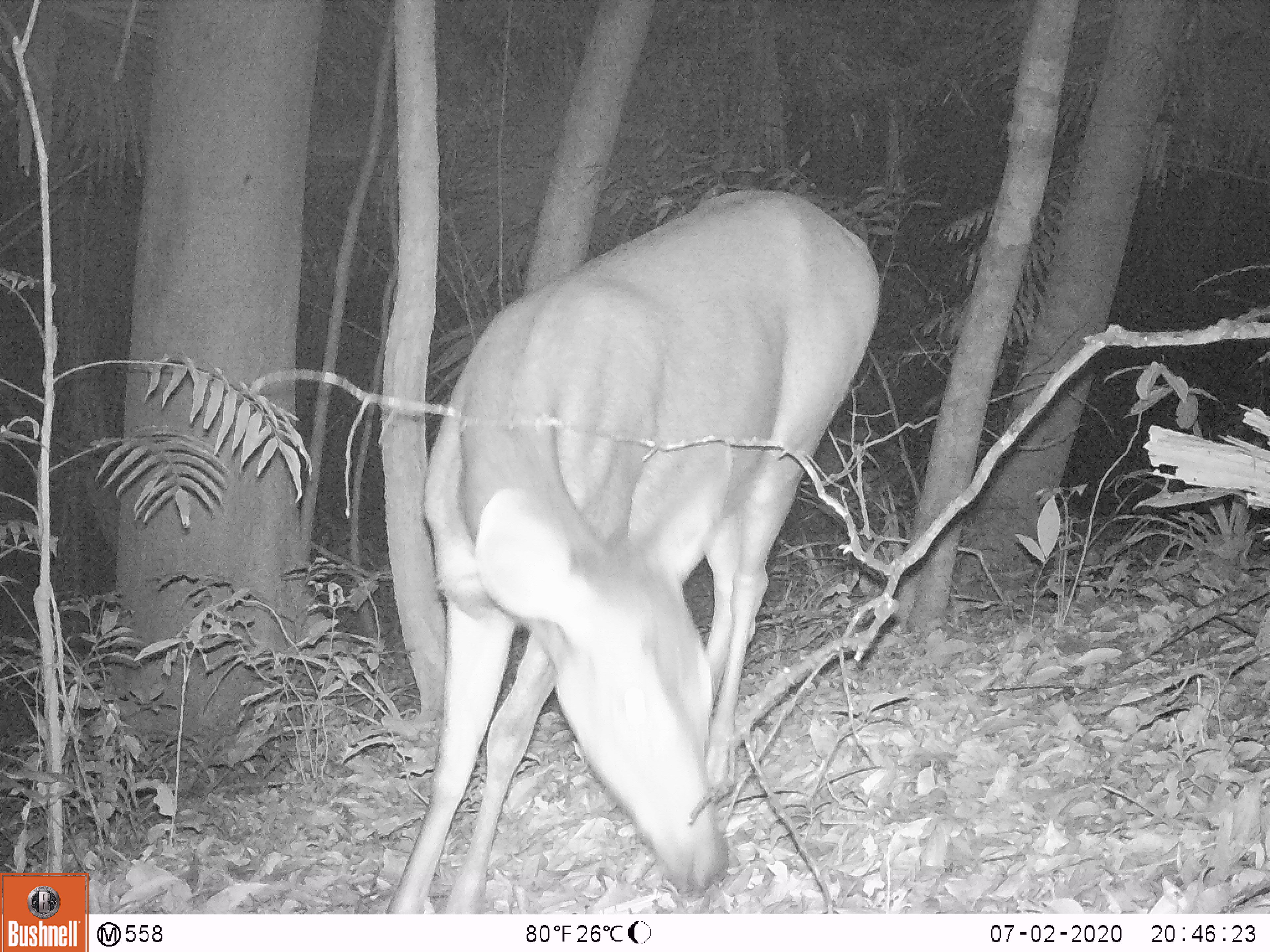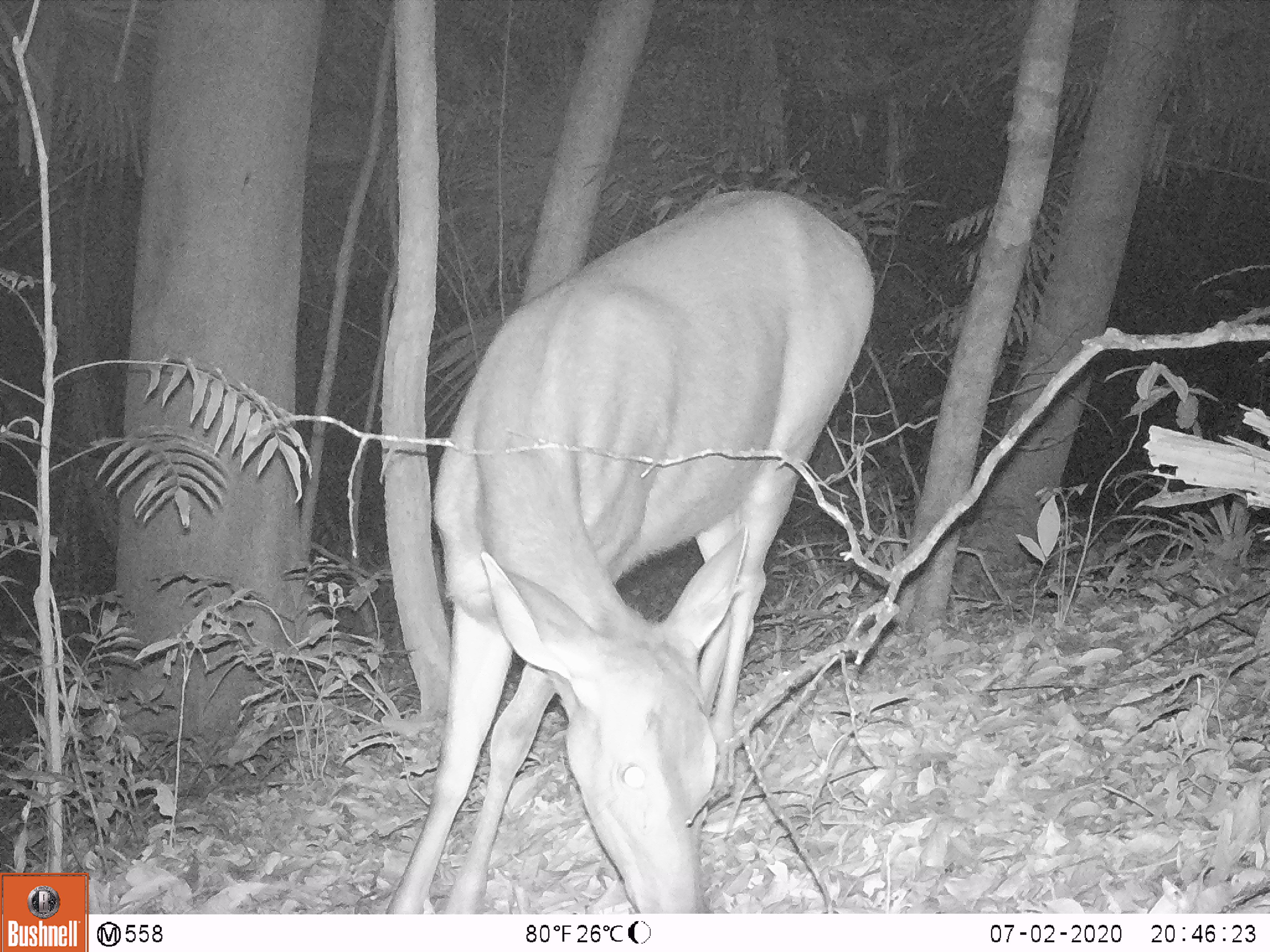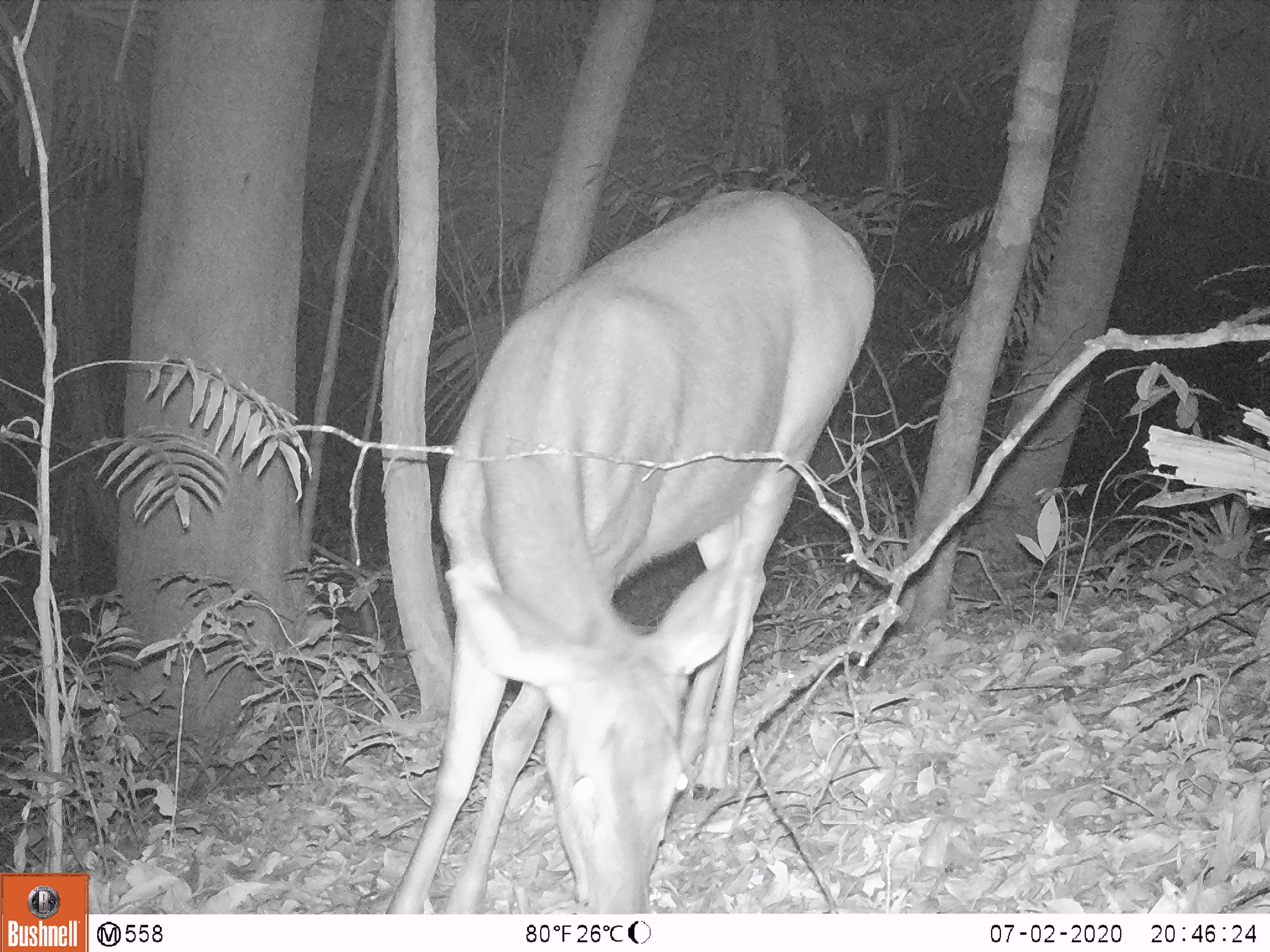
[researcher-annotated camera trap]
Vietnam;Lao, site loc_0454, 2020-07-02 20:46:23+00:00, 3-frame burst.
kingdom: Animalia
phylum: Chordata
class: Mammalia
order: Artiodactyla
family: Cervidae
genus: Rusa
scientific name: Rusa unicolor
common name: sambar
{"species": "sambar (Rusa unicolor)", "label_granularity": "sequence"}